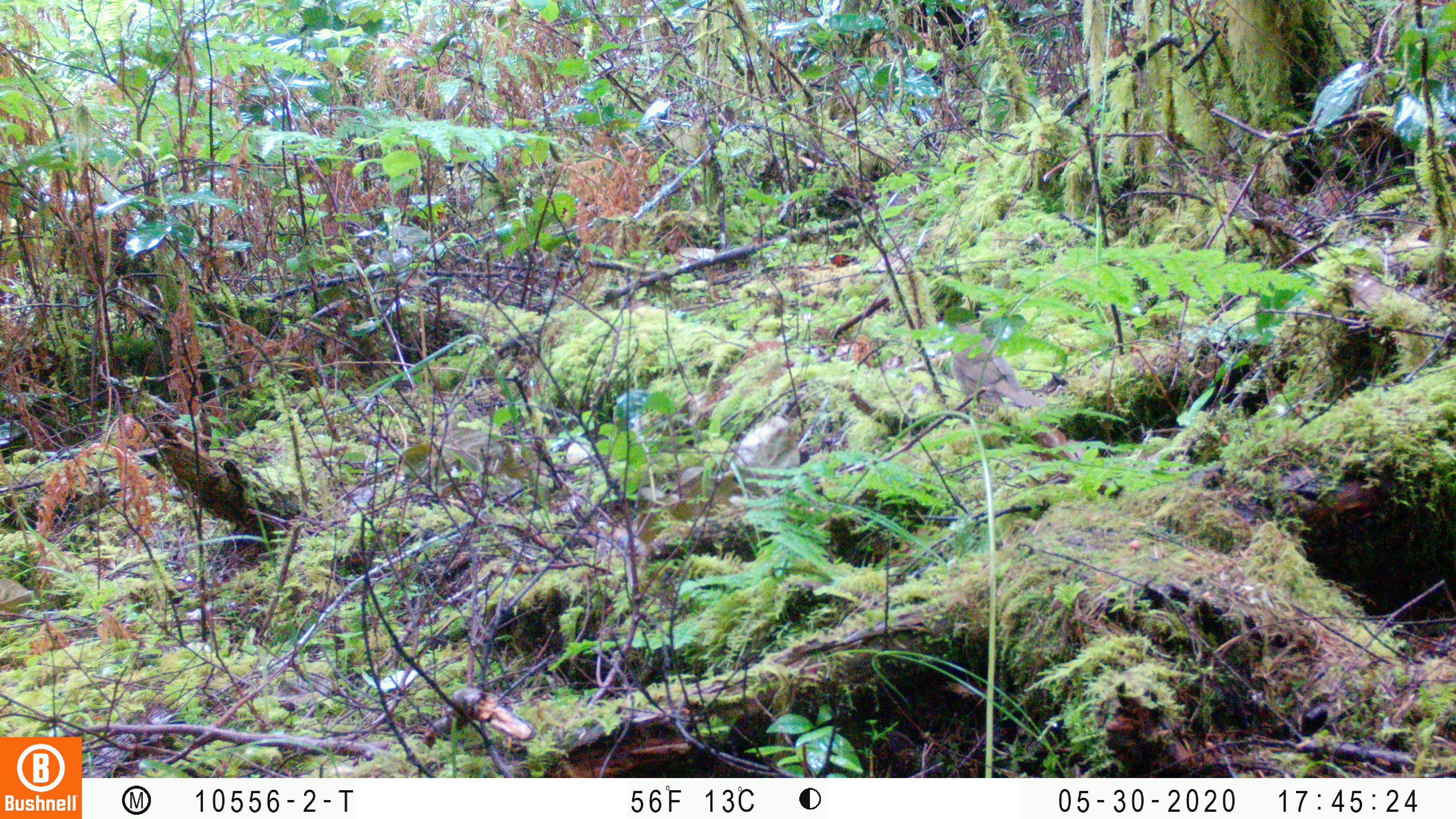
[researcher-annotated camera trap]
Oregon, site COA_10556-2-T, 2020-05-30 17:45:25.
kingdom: Animalia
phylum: Chordata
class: Aves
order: Passeriformes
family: Turdidae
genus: Catharus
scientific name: Catharus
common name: brown thrushes and nightingale-thrushes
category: catharus species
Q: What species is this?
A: Catharus species (brown thrushes and nightingale-thrushes) (Catharus).